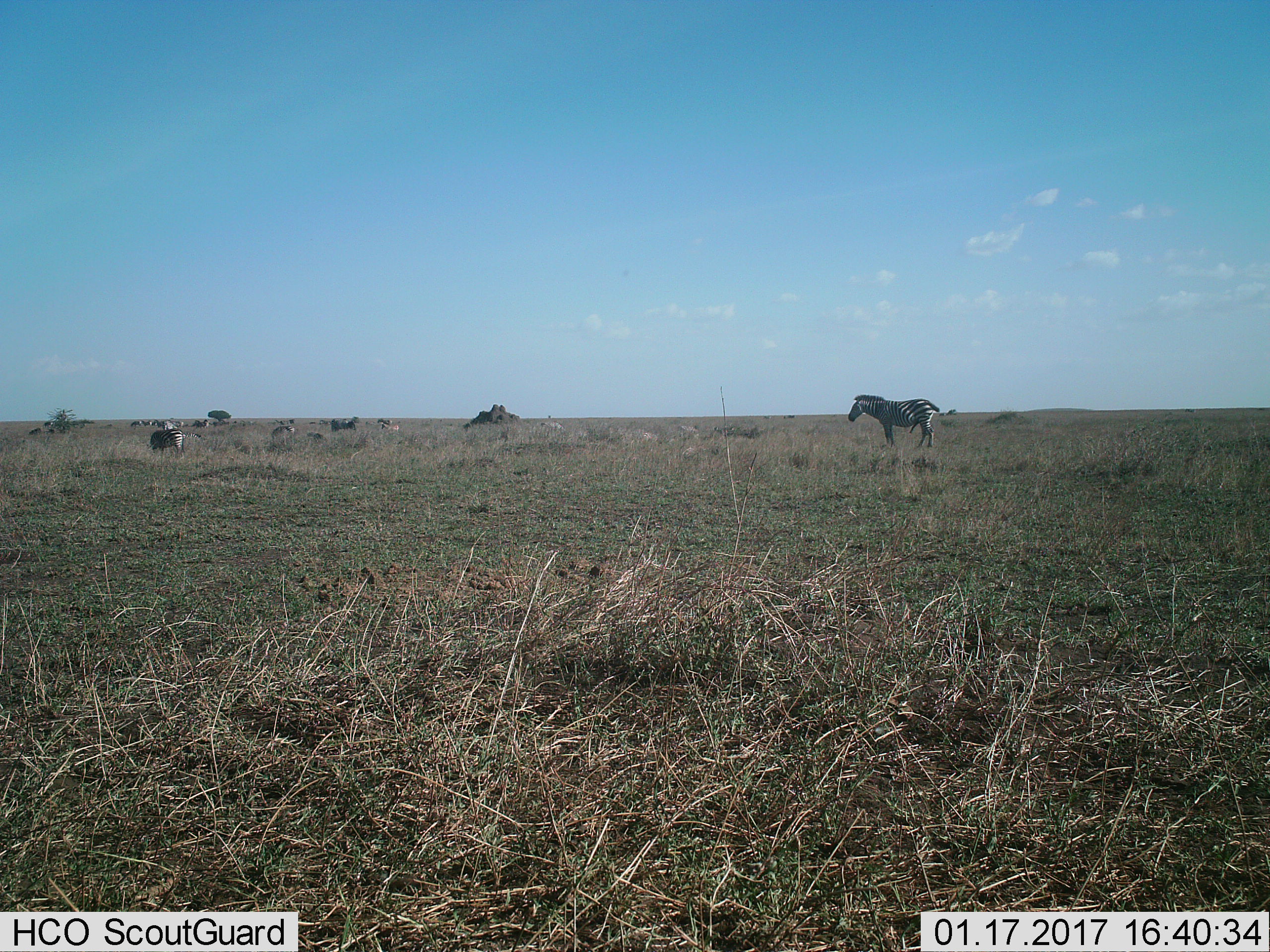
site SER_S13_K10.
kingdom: Animalia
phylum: Chordata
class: Mammalia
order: Perissodactyla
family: Equidae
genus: Equus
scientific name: Equus quagga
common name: plains zebra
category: zebraplains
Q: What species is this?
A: Zebraplains (plains zebra) (Equus quagga).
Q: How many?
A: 11-50.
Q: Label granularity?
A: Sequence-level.